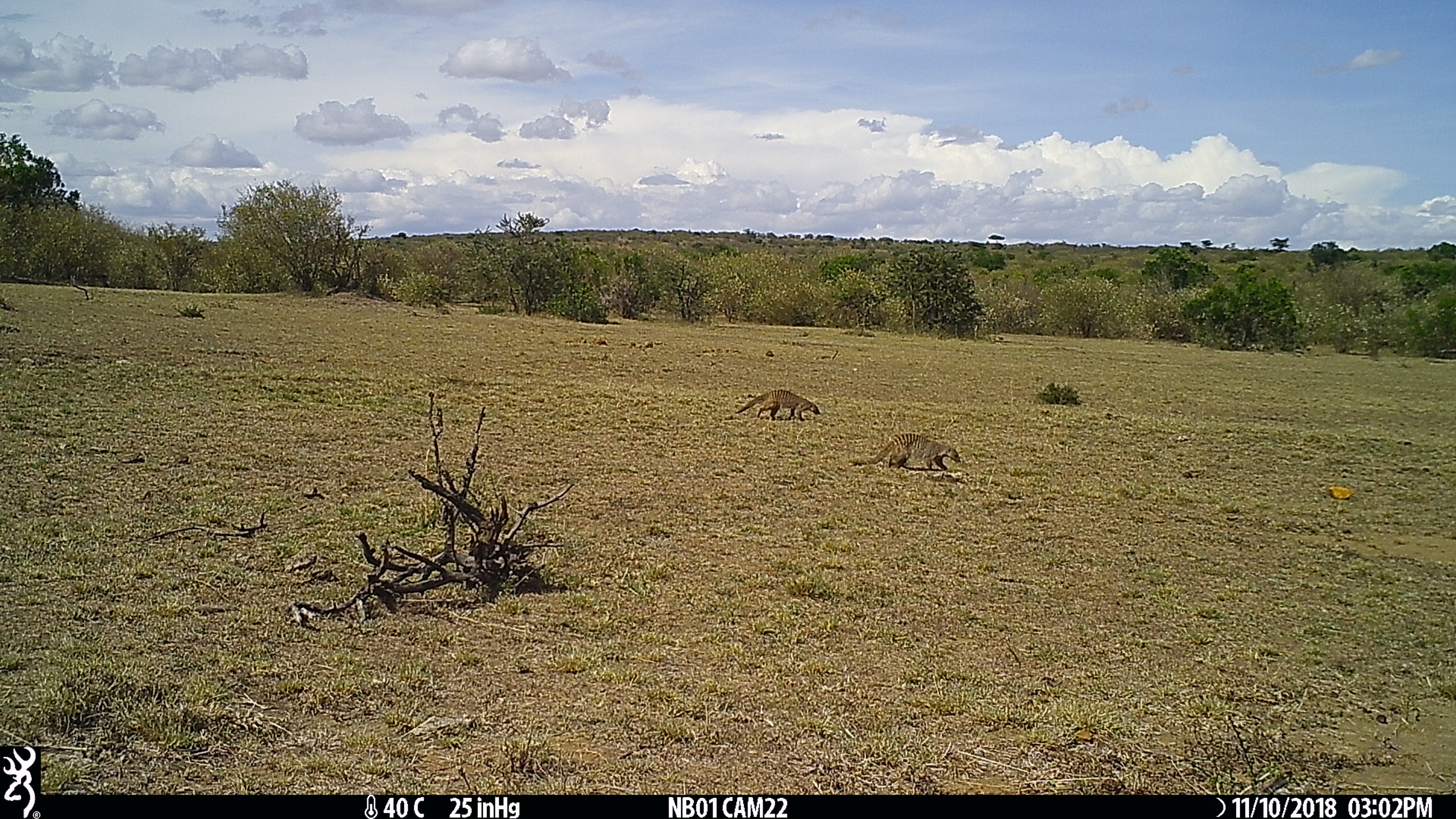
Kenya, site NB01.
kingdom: Animalia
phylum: Chordata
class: Mammalia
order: Carnivora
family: Herpestidae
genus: Mungos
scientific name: Mungos mungo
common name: banded mongoose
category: mongoose banded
Mongoose banded (banded mongoose) (Mungos mungo).